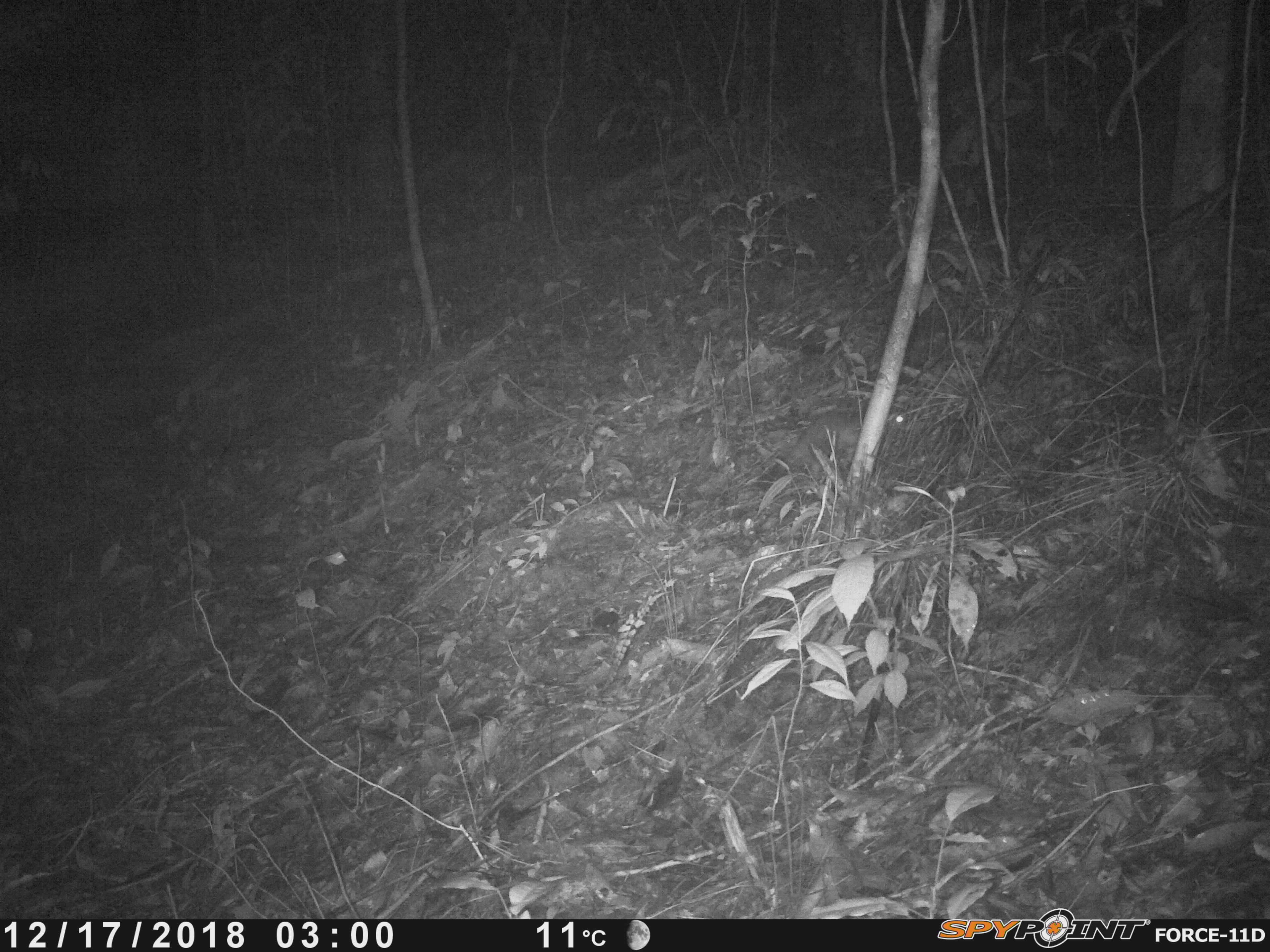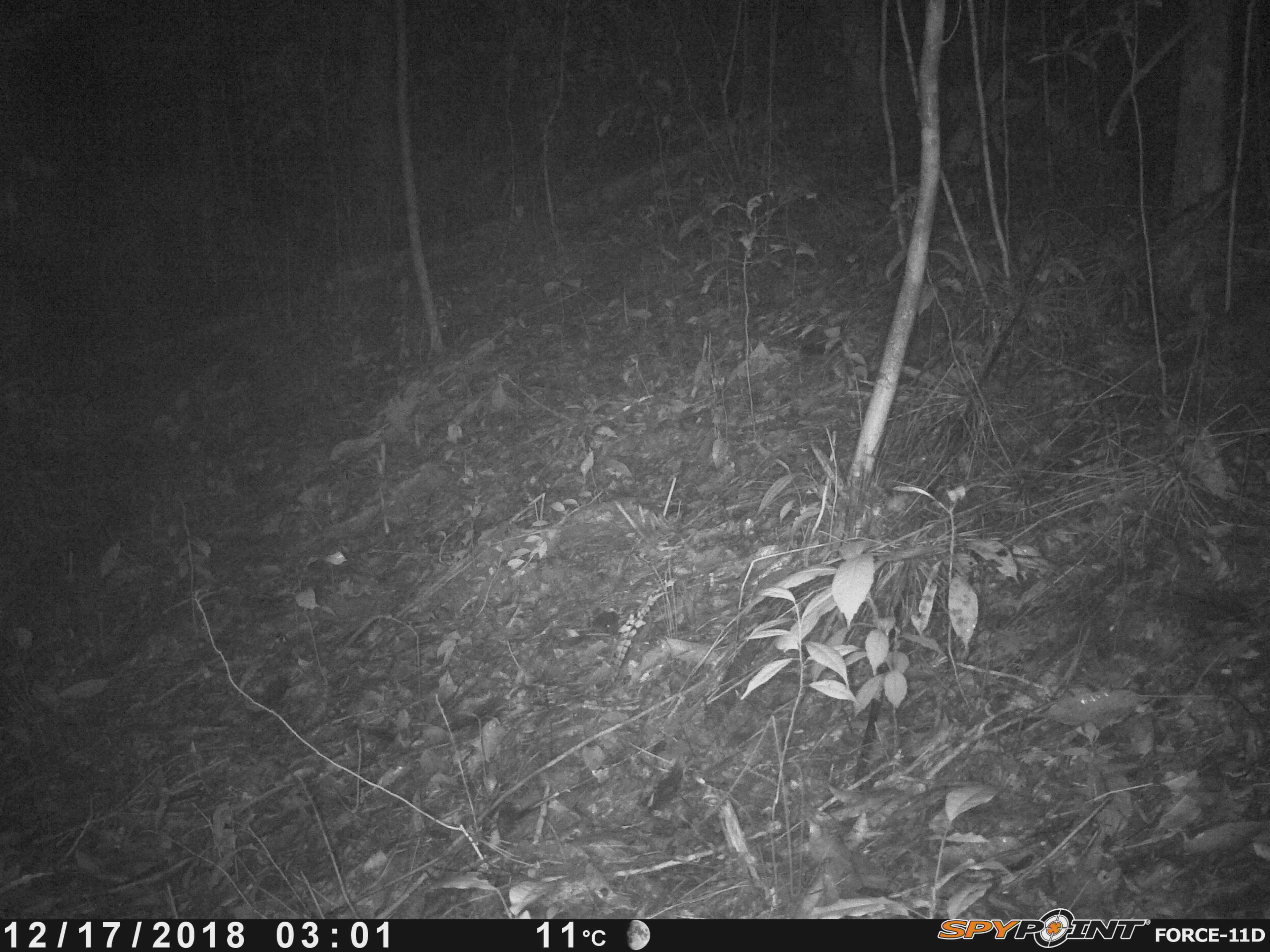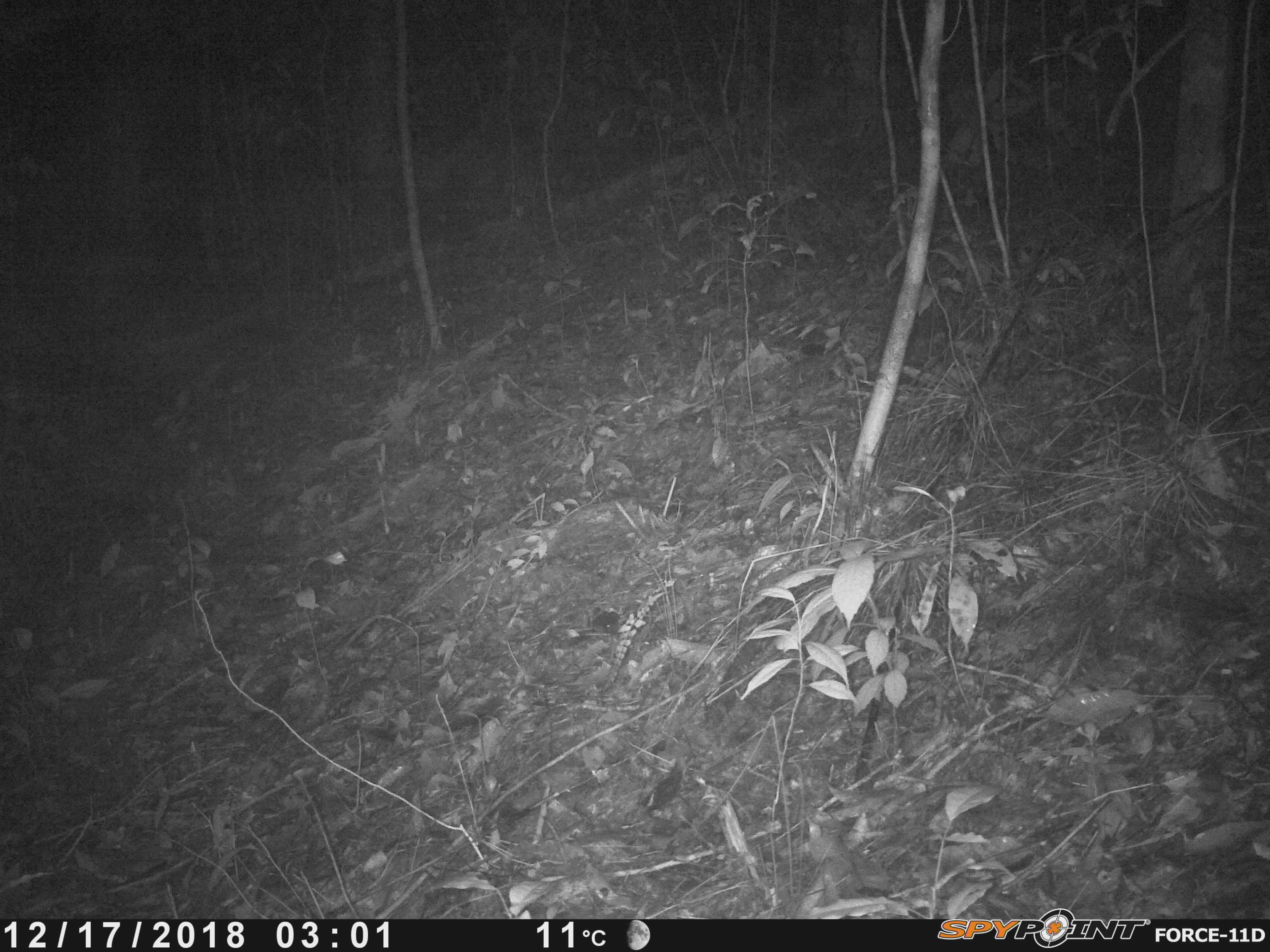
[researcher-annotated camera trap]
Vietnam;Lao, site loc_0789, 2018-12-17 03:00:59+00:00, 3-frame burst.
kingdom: Animalia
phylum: Chordata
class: Mammalia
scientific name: Mammalia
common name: mammal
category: unidentified small mammal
Unidentified small mammal (mammal) (Mammalia). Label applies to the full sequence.